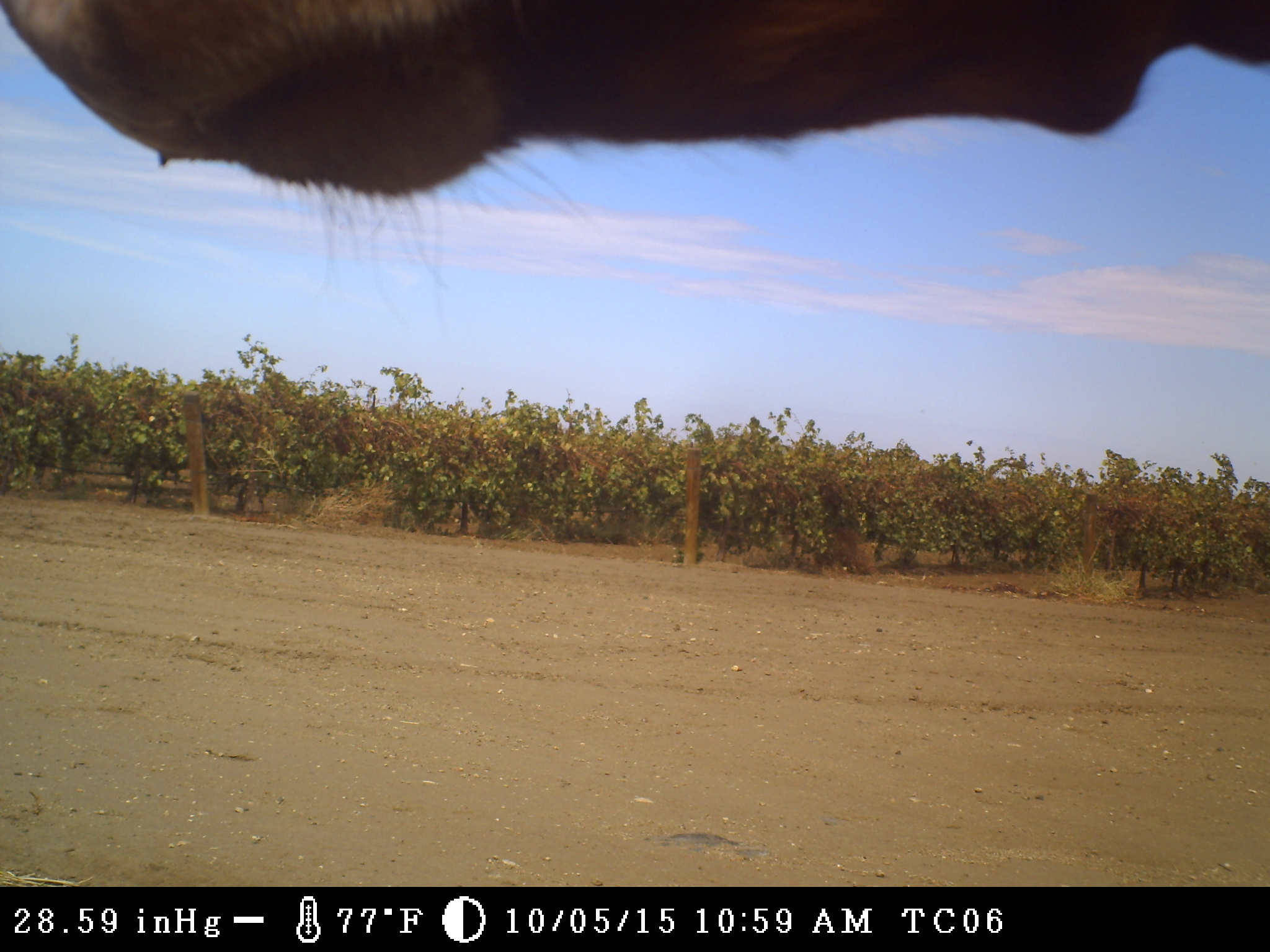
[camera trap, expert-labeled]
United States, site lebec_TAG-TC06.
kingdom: Animalia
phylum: Chordata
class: Mammalia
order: Artiodactyla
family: Bovidae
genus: Bos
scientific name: Bos taurus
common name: domestic cow